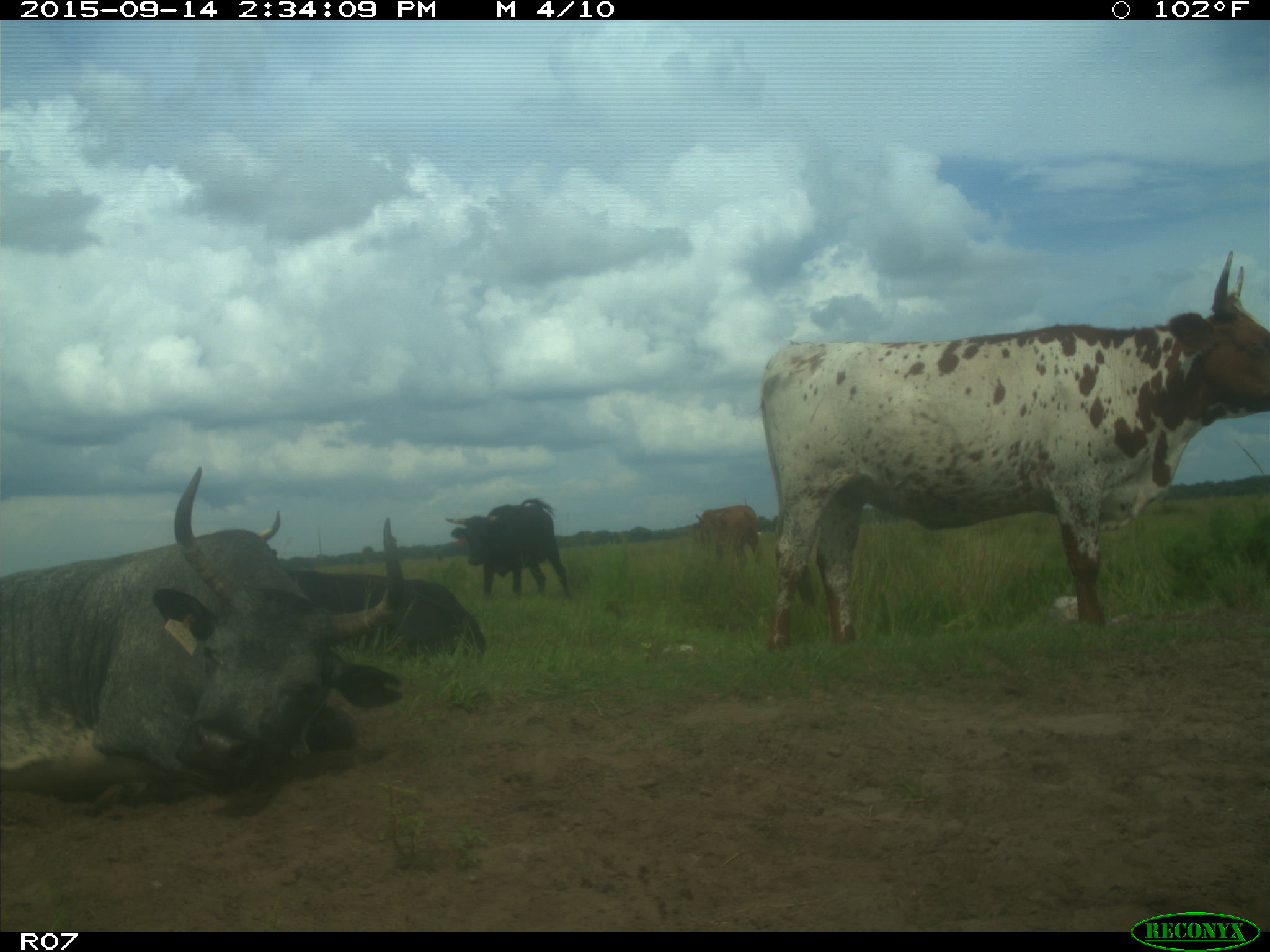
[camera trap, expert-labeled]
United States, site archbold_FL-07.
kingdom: Animalia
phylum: Chordata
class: Mammalia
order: Artiodactyla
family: Bovidae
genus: Bos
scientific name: Bos taurus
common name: domestic cow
Bos taurus (domestic cow).